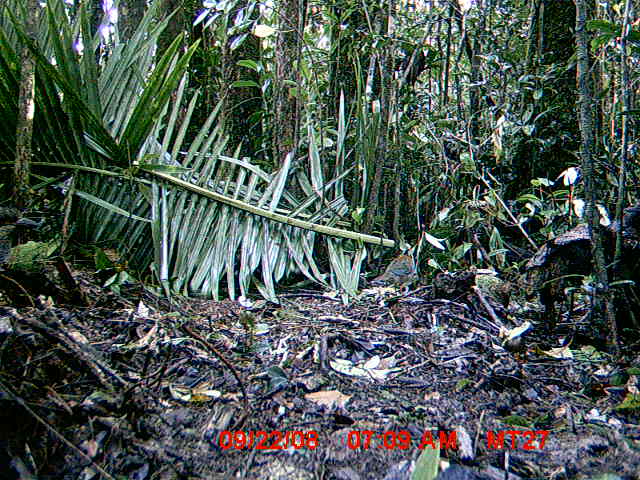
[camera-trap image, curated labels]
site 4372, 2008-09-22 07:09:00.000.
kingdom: Animalia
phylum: Chordata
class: Aves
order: Coraciiformes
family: Brachypteraciidae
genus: Brachypteracias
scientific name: Brachypteracias squamiger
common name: scaly ground-roller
Brachypteracias squamiger (scaly ground-roller), count 1.